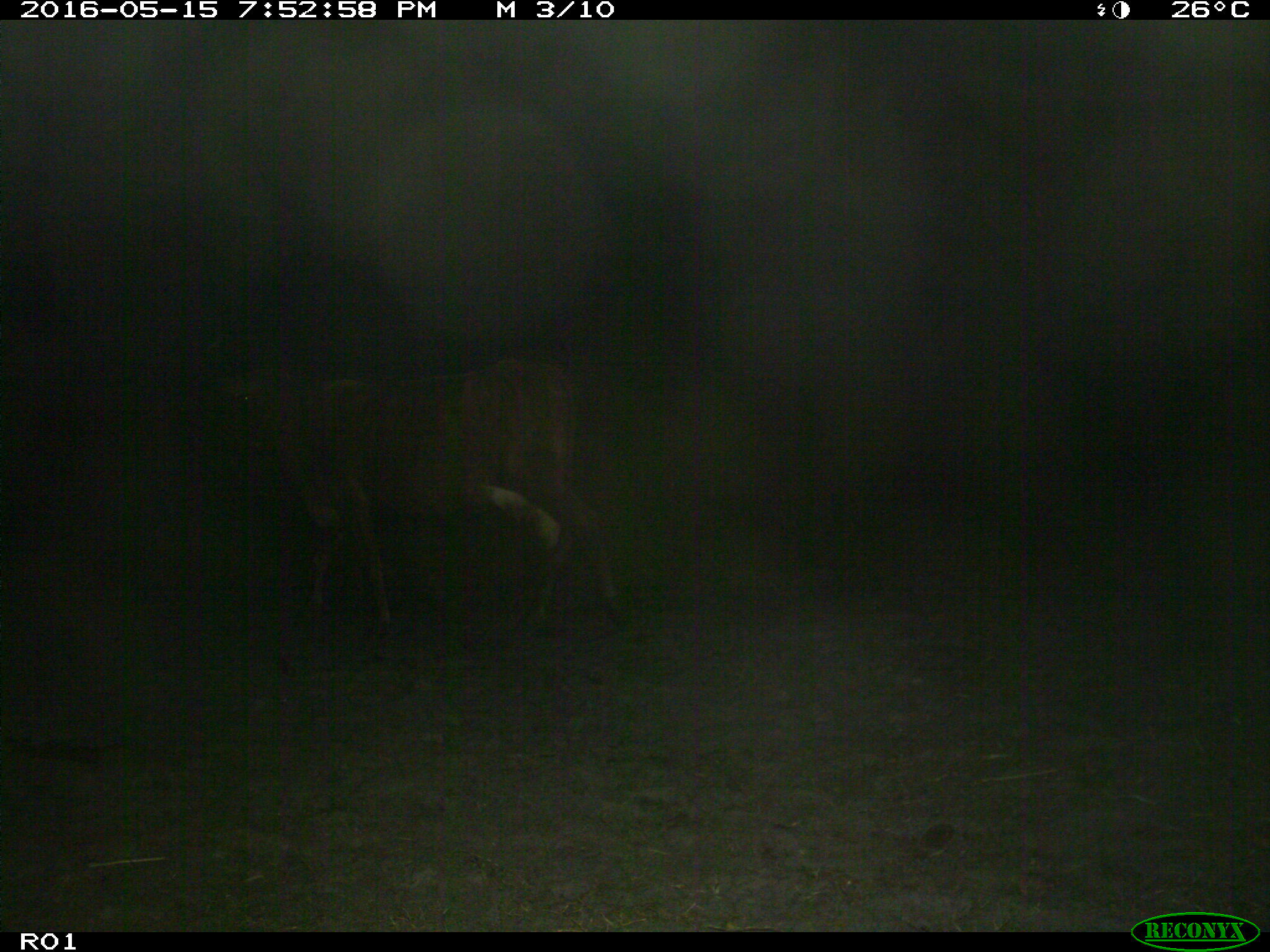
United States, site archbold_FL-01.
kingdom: Animalia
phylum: Chordata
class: Mammalia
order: Artiodactyla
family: Bovidae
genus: Bos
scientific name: Bos taurus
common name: domestic cow